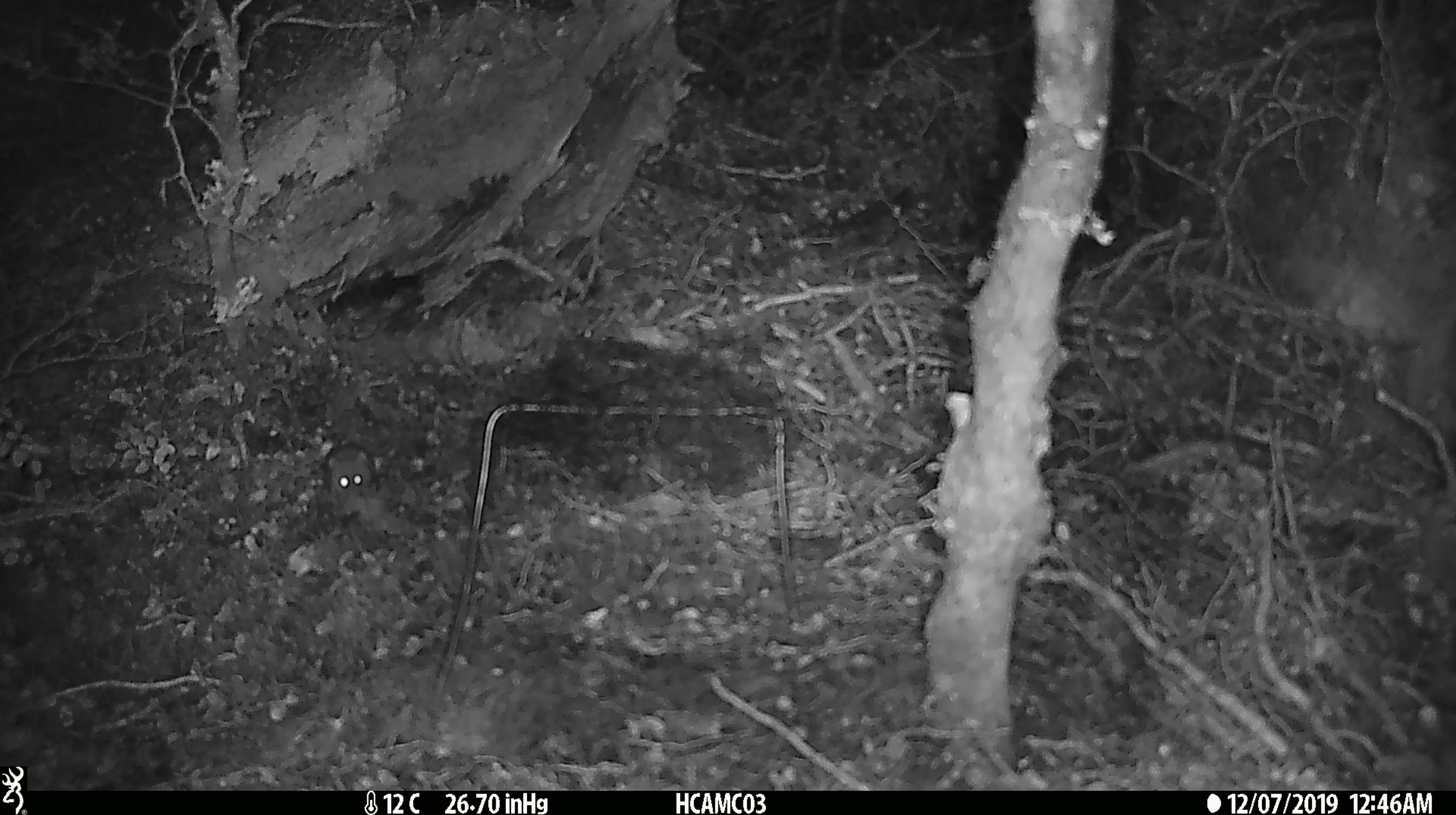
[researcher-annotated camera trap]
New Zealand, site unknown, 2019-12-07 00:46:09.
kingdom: Animalia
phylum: Chordata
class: Mammalia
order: Rodentia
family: Muridae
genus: Mus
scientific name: Mus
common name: mouse